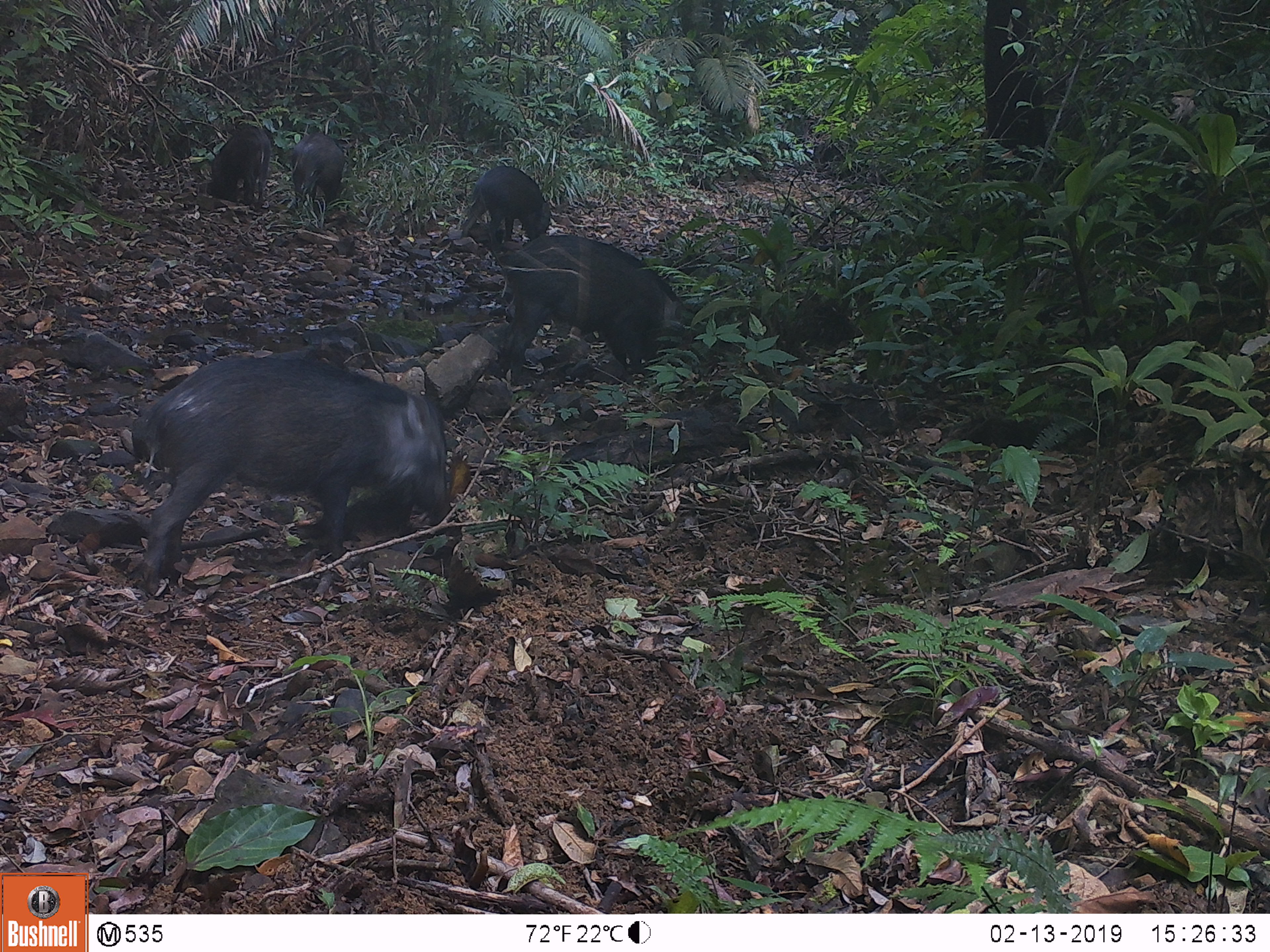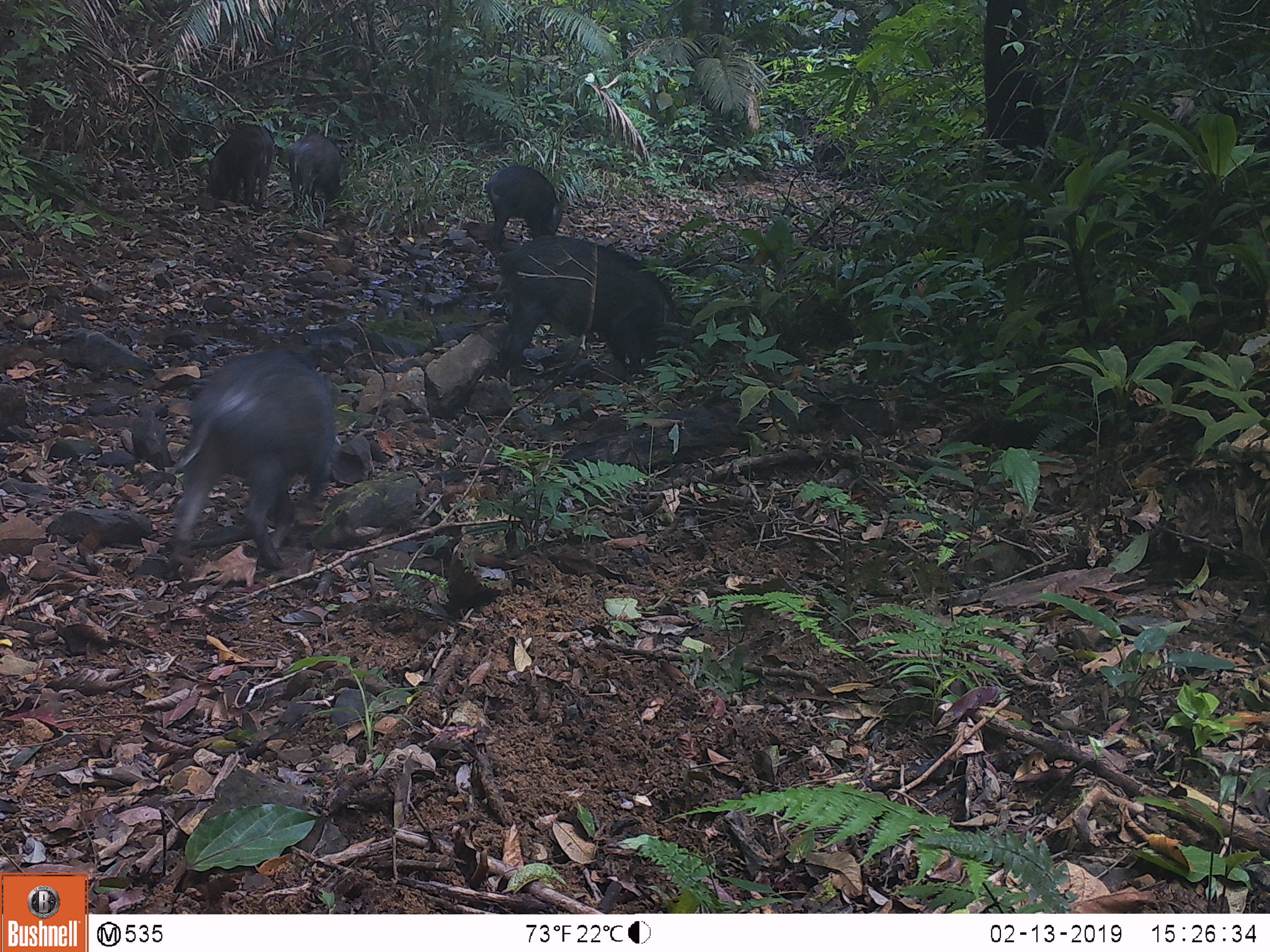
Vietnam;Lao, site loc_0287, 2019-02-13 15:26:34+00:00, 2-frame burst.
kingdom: Animalia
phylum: Chordata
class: Mammalia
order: Artiodactyla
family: Suidae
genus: Sus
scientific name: Sus scrofa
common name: eurasian wild pig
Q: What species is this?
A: Eurasian wild pig (Sus scrofa).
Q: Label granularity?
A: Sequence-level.